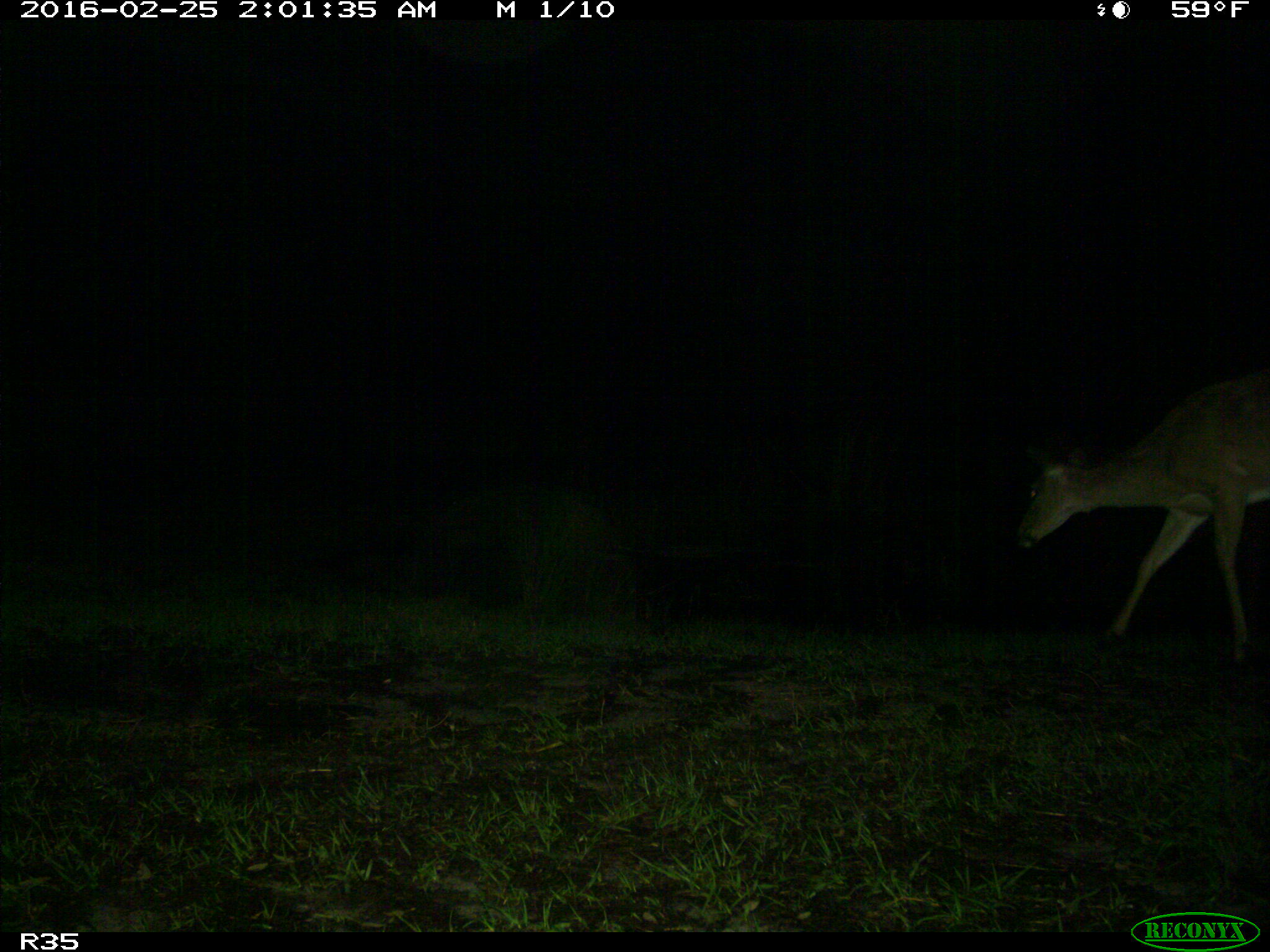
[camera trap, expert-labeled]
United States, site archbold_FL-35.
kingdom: Animalia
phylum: Chordata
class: Mammalia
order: Artiodactyla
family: Cervidae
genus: Odocoileus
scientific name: Odocoileus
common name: deer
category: unidentified deer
Unidentified deer (deer) (Odocoileus).